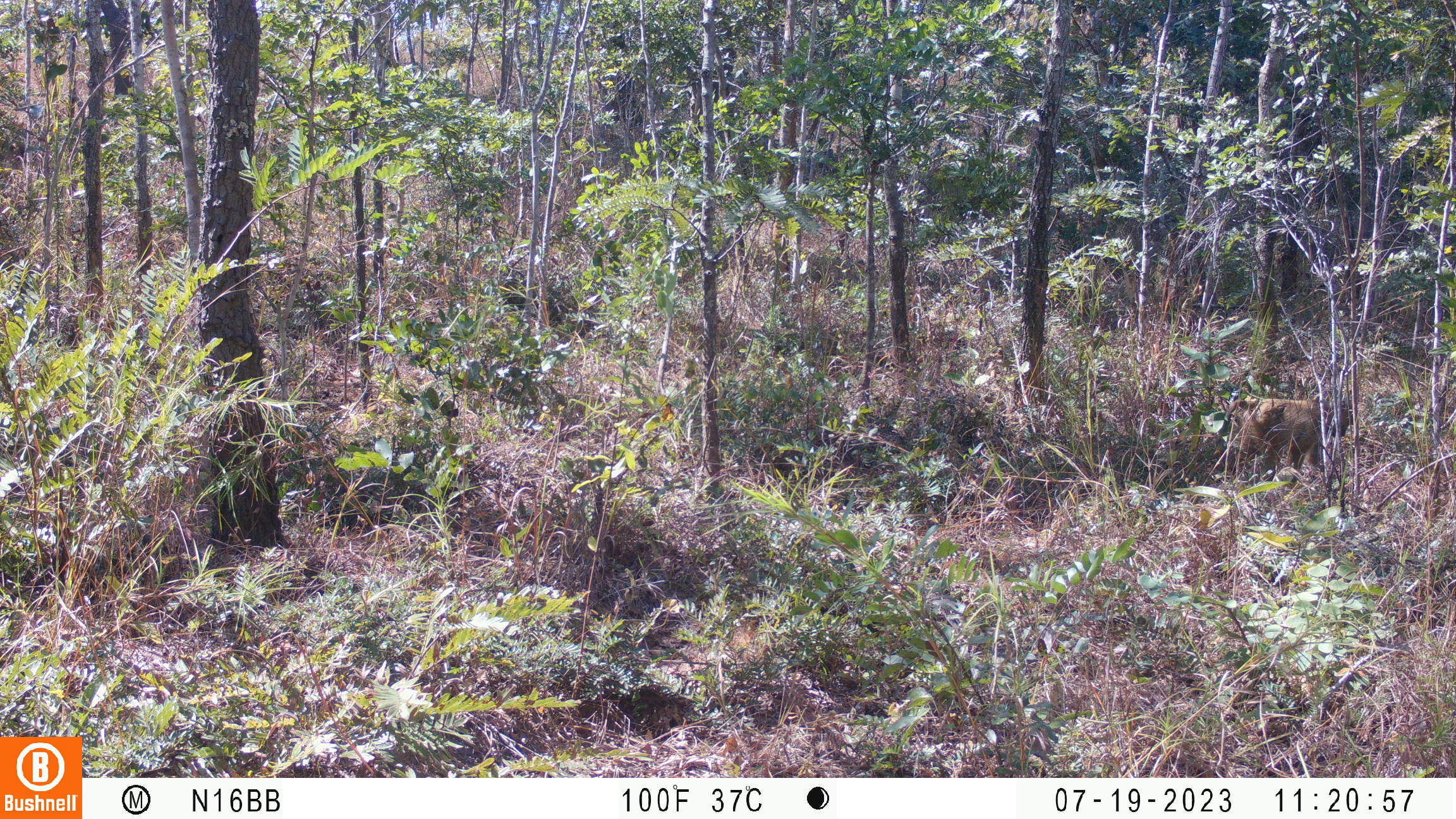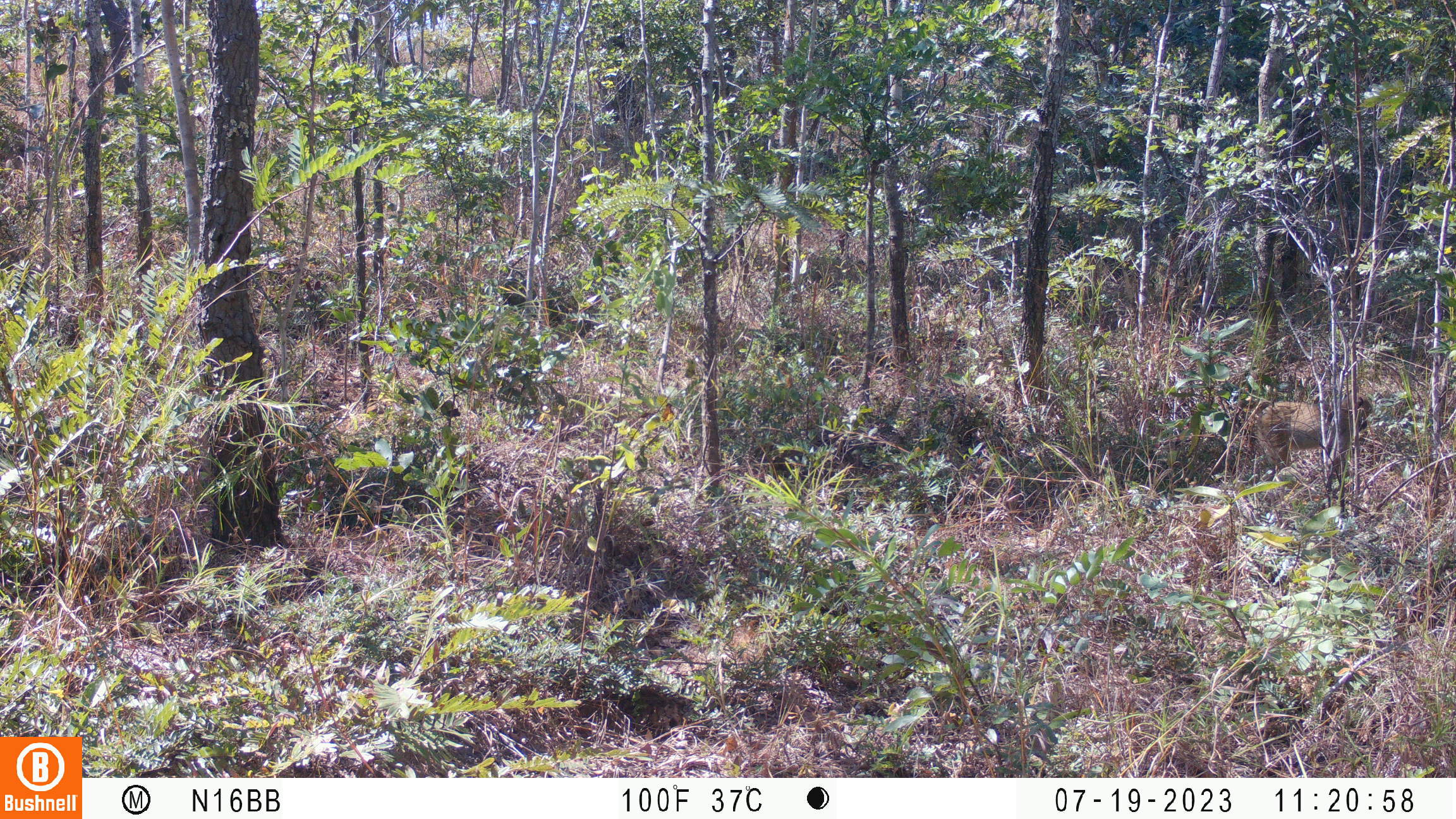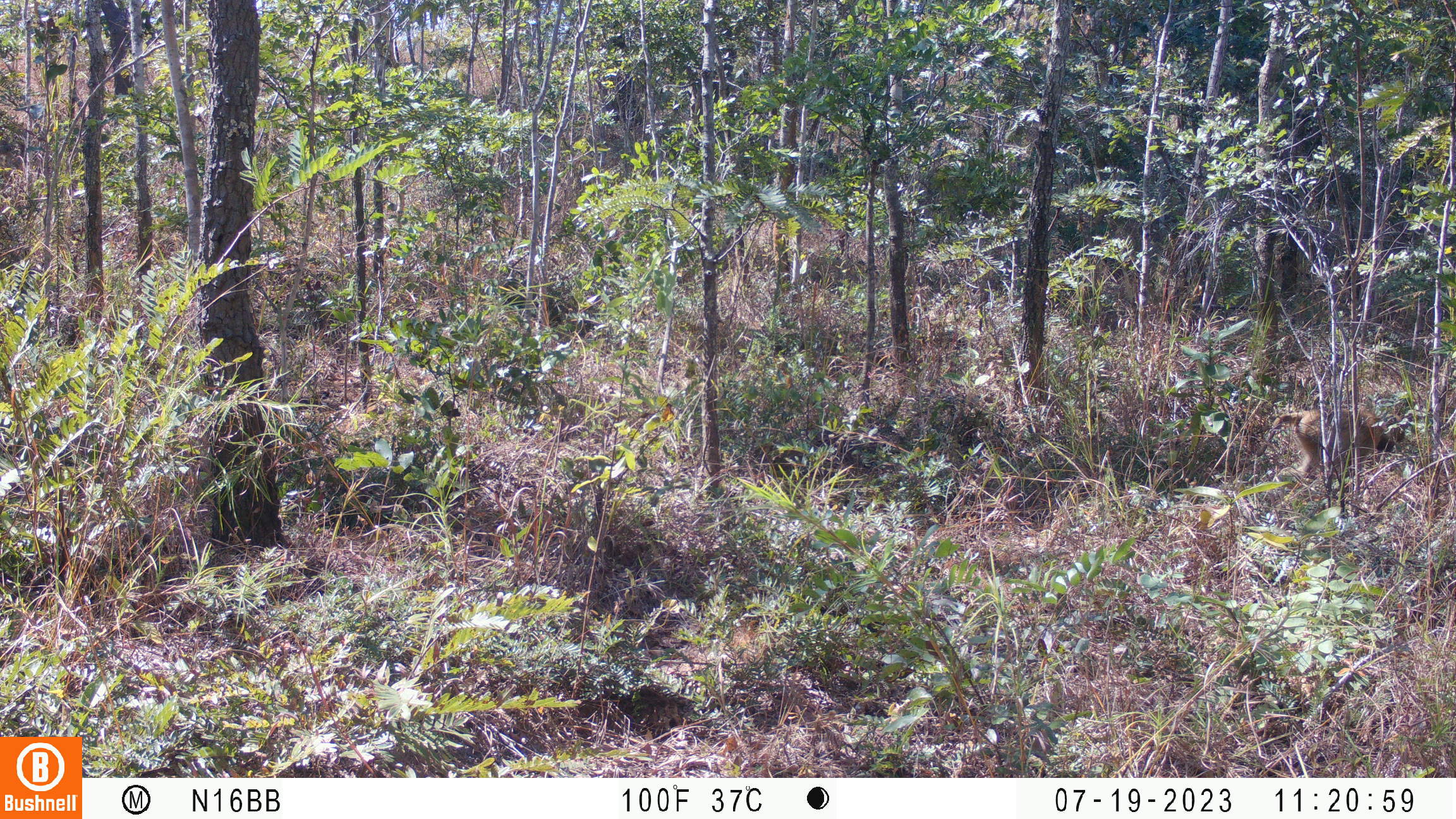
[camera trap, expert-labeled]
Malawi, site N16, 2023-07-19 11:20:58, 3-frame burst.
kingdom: Animalia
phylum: Chordata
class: Mammalia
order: Primates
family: Cercopithecidae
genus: Papio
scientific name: Papio cynocephalus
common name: yellow baboon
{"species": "yellow baboon (Papio cynocephalus)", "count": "1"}